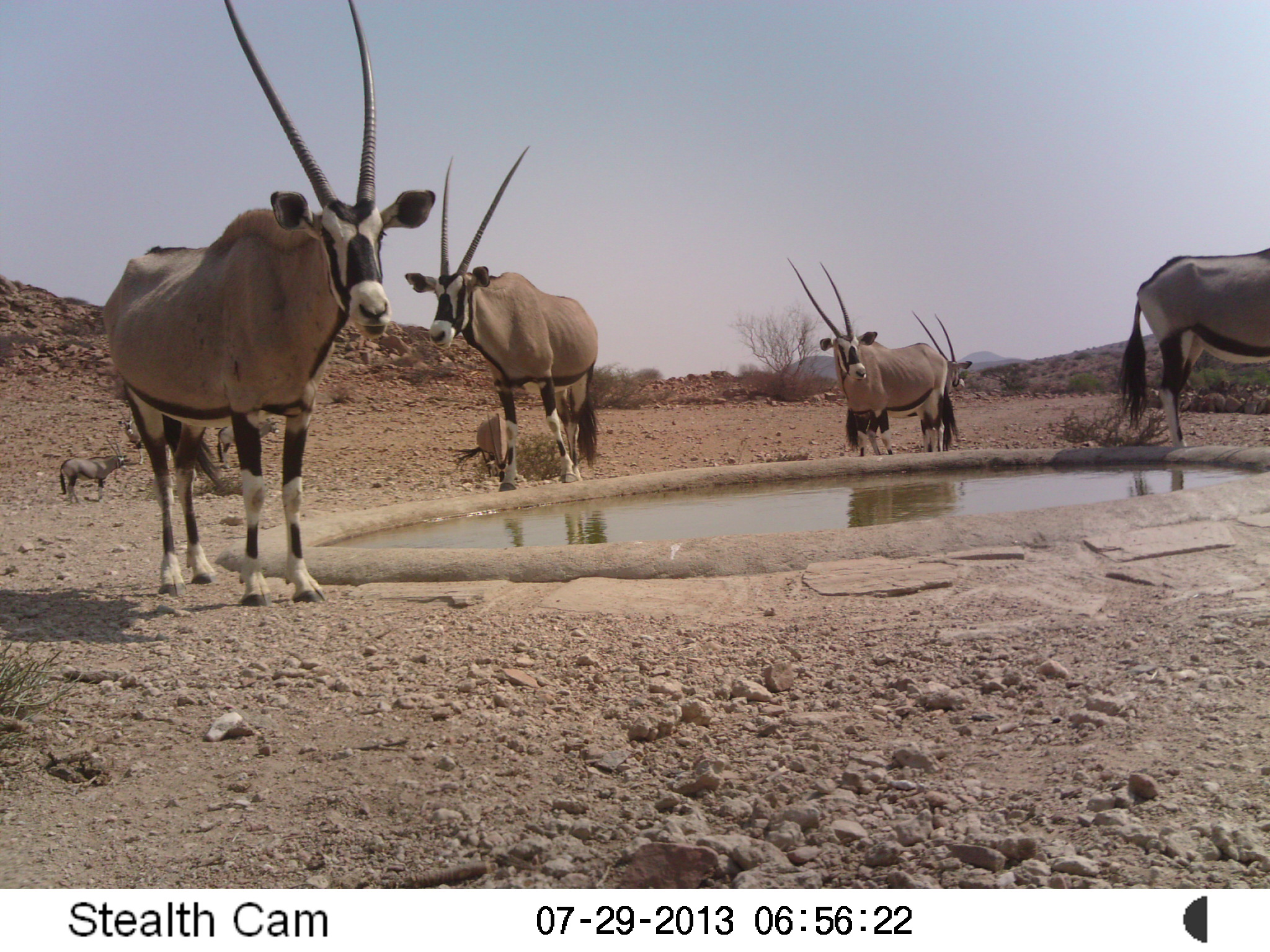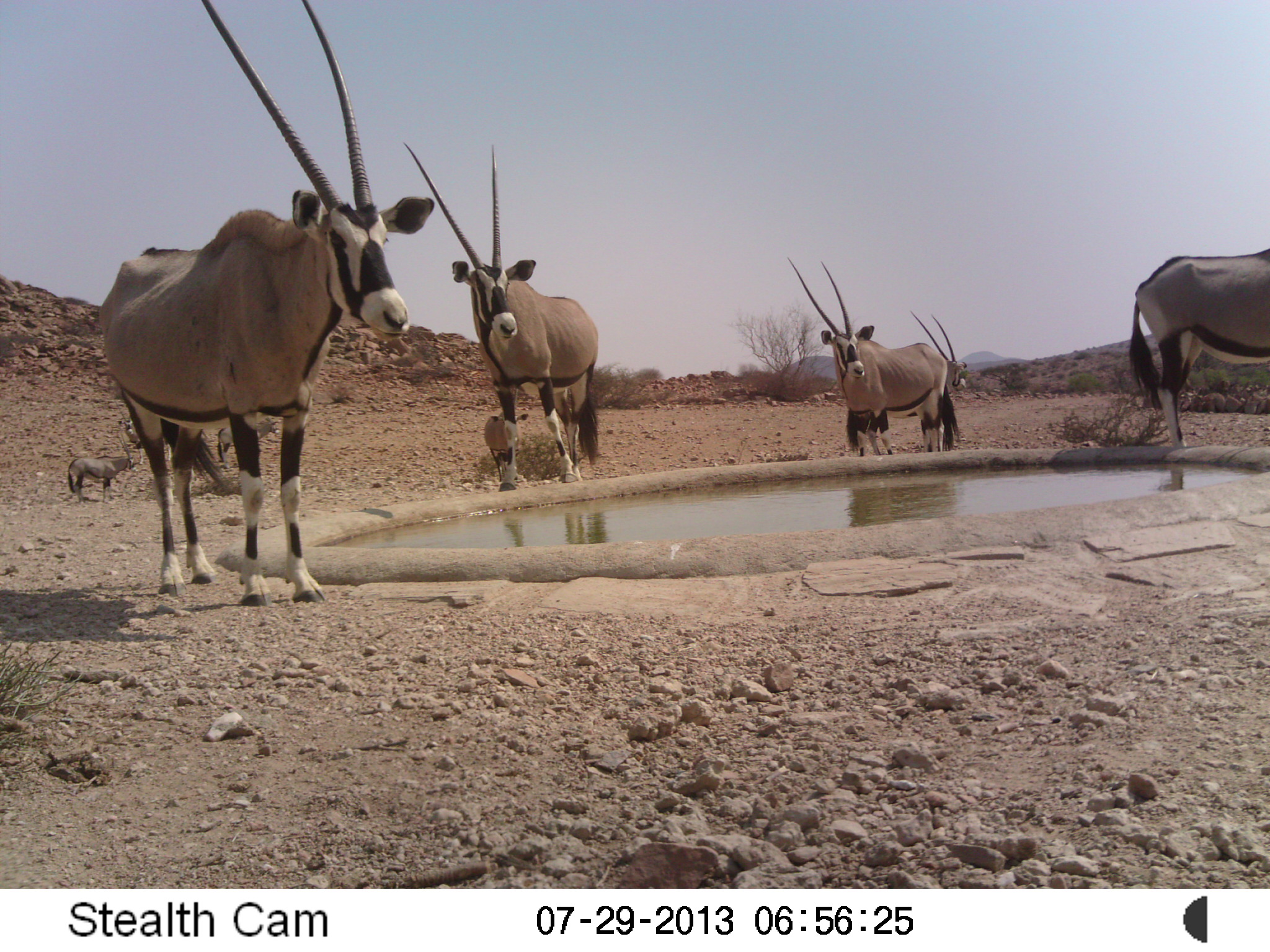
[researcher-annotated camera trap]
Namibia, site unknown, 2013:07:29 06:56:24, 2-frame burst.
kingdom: Animalia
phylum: Chordata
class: Mammalia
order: Artiodactyla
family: Bovidae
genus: Oryx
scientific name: Oryx gazella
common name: gemsbok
Oryx gazella (gemsbok).